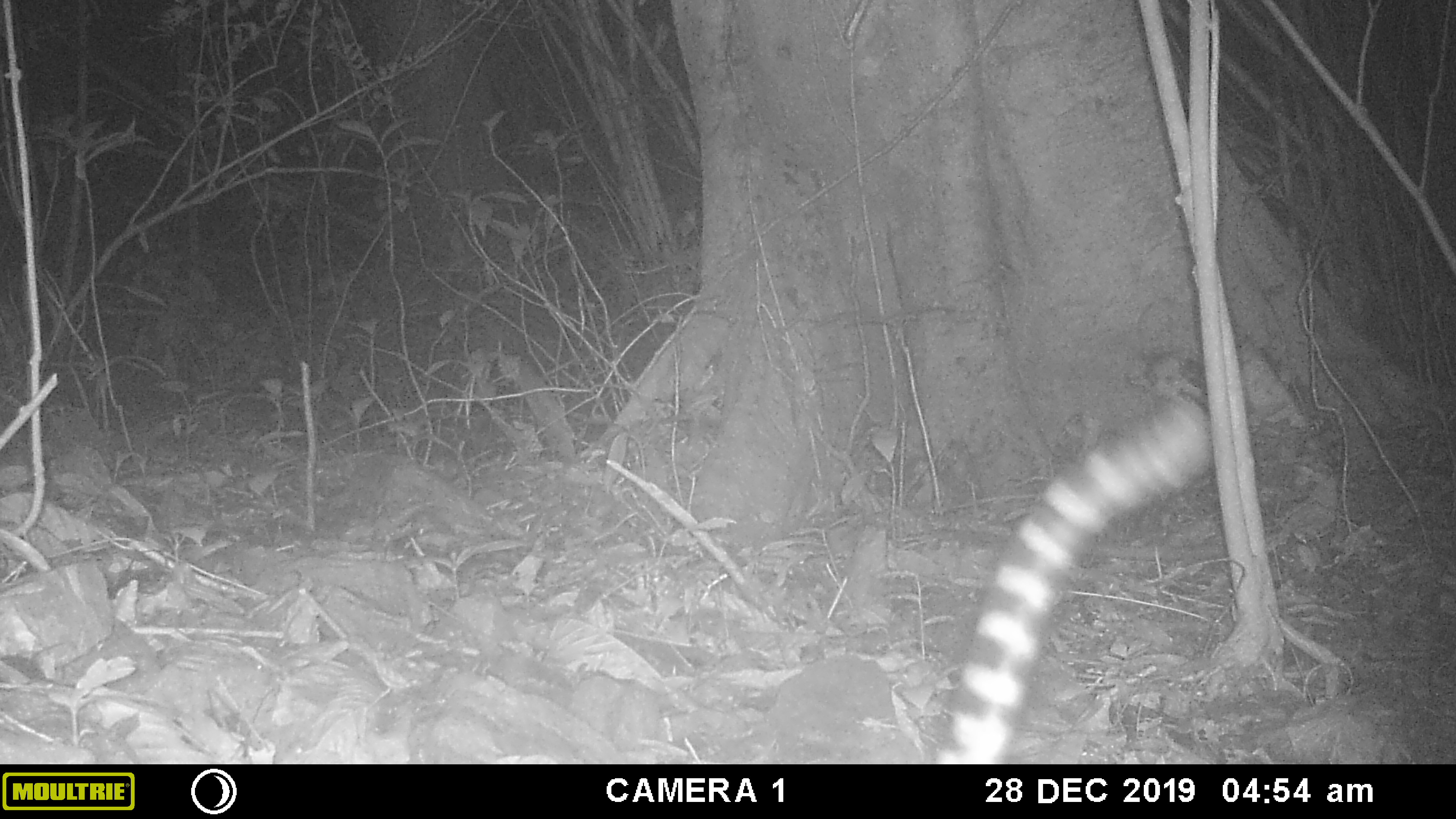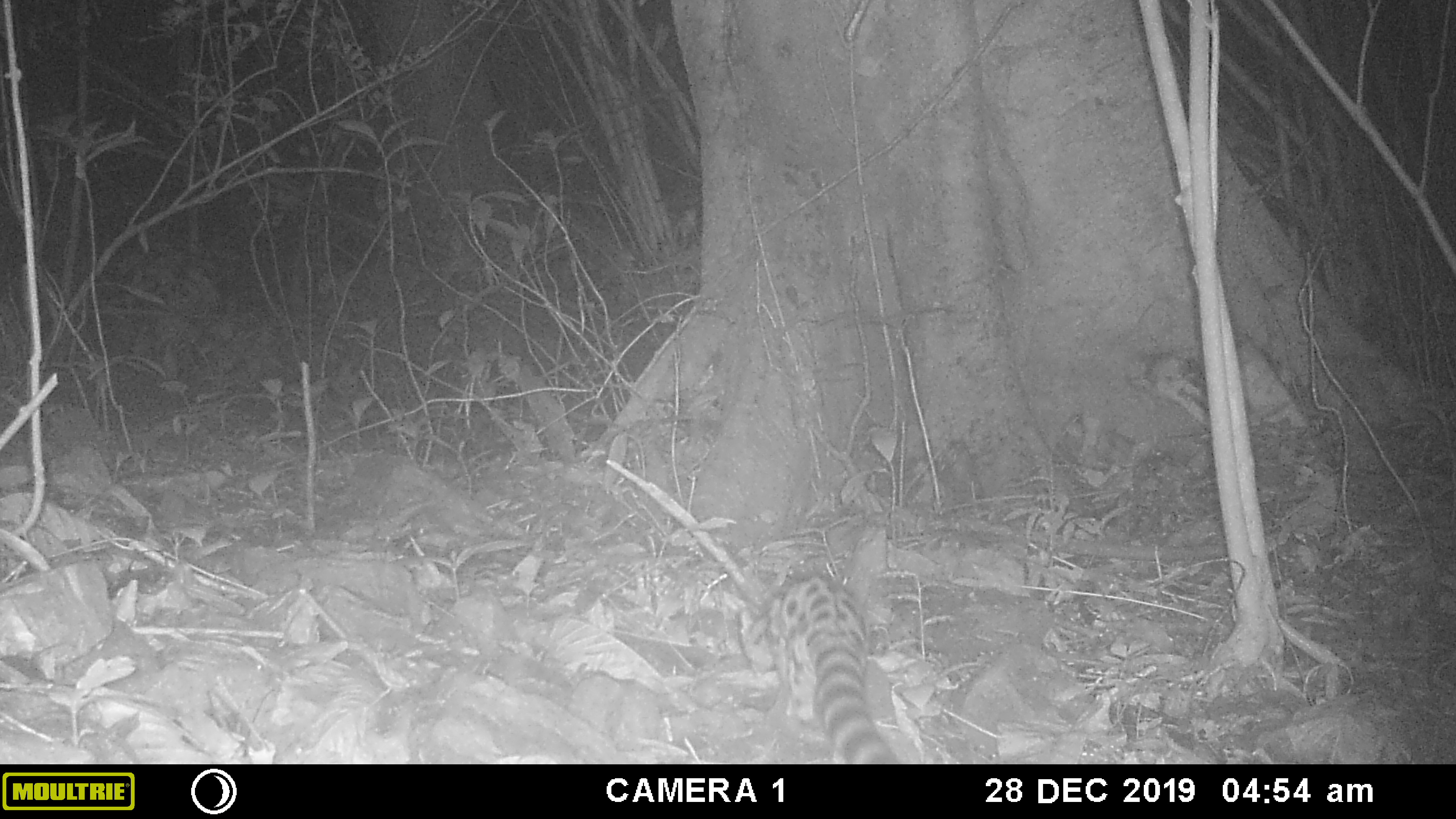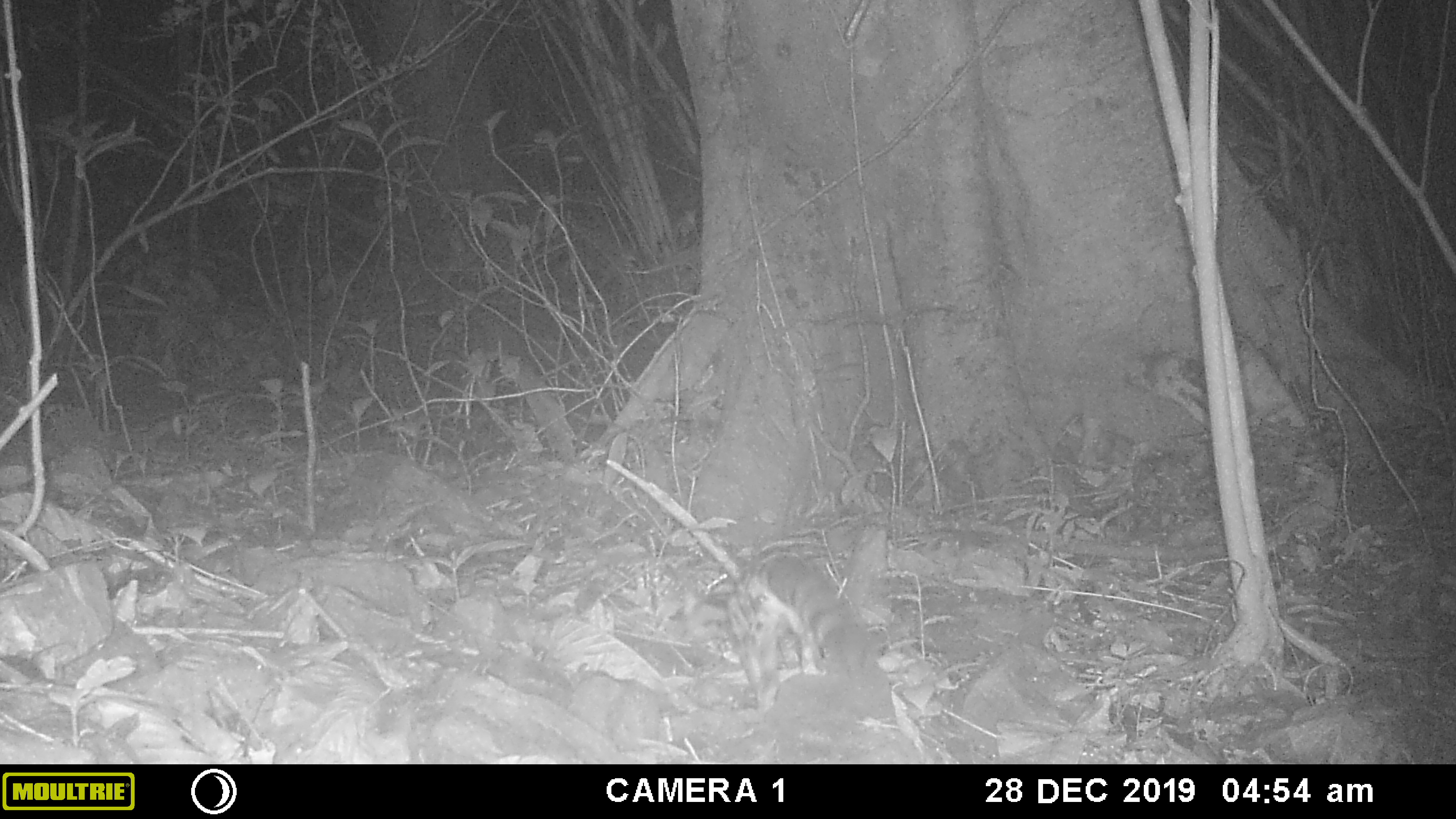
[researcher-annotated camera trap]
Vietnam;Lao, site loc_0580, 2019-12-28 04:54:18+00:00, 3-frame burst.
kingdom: Animalia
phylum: Chordata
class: Mammalia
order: Carnivora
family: Prionodontidae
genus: Prionodon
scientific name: Prionodon pardicolor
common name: spotted linsang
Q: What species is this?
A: Spotted linsang (Prionodon pardicolor).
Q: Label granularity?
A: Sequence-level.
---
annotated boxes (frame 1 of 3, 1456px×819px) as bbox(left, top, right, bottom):
spotted linsang: bbox(930, 389, 1214, 764)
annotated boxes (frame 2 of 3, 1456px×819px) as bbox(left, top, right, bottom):
spotted linsang: bbox(740, 572, 899, 764)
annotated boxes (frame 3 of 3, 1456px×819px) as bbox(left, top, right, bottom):
spotted linsang: bbox(681, 555, 894, 722)